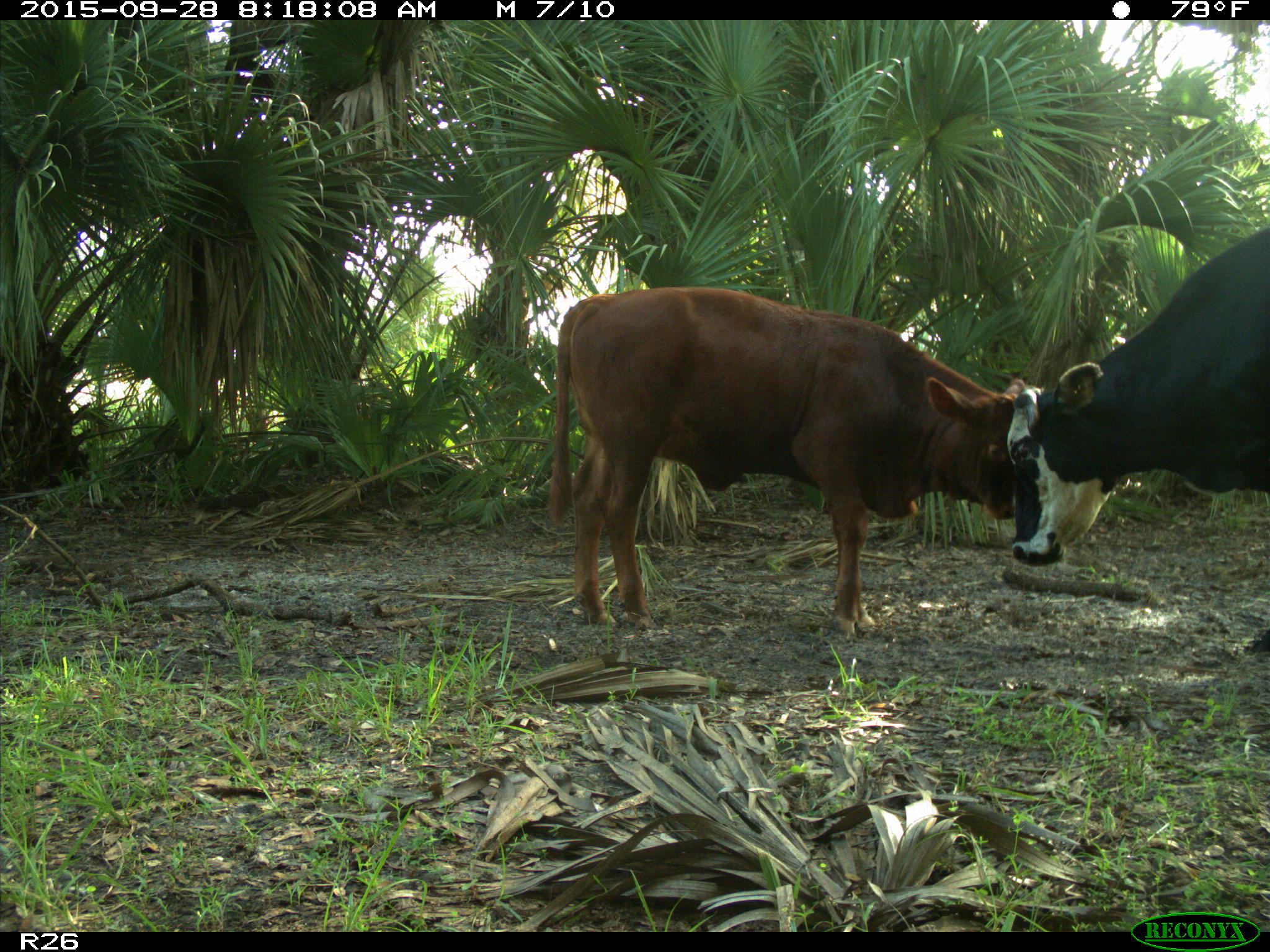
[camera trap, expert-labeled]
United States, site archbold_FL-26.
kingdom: Animalia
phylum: Chordata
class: Mammalia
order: Artiodactyla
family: Bovidae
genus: Bos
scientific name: Bos taurus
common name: domestic cow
Bos taurus (domestic cow).